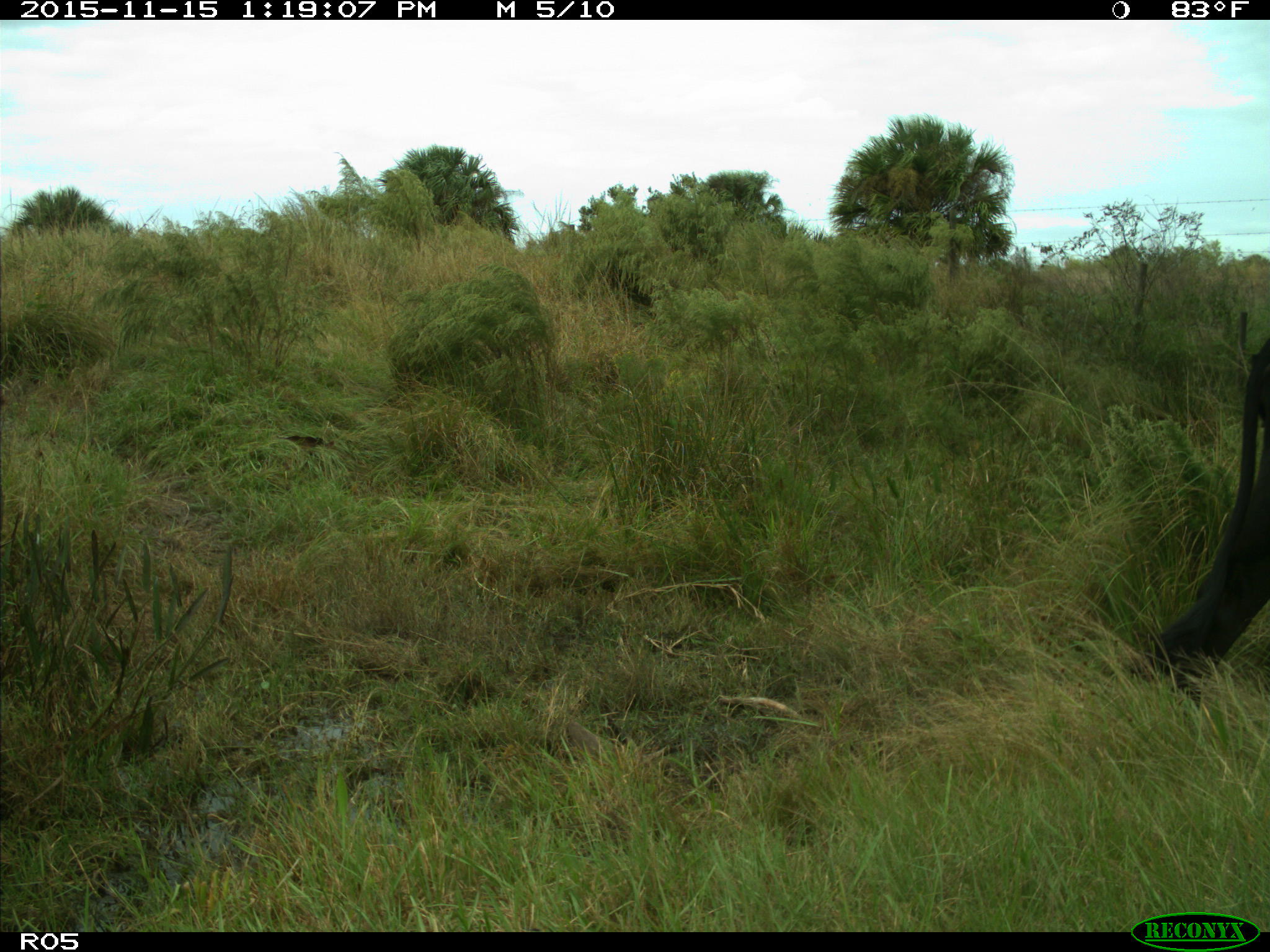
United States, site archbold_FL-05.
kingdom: Animalia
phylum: Chordata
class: Mammalia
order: Artiodactyla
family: Bovidae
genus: Bos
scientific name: Bos taurus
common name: domestic cow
Bos taurus (domestic cow).